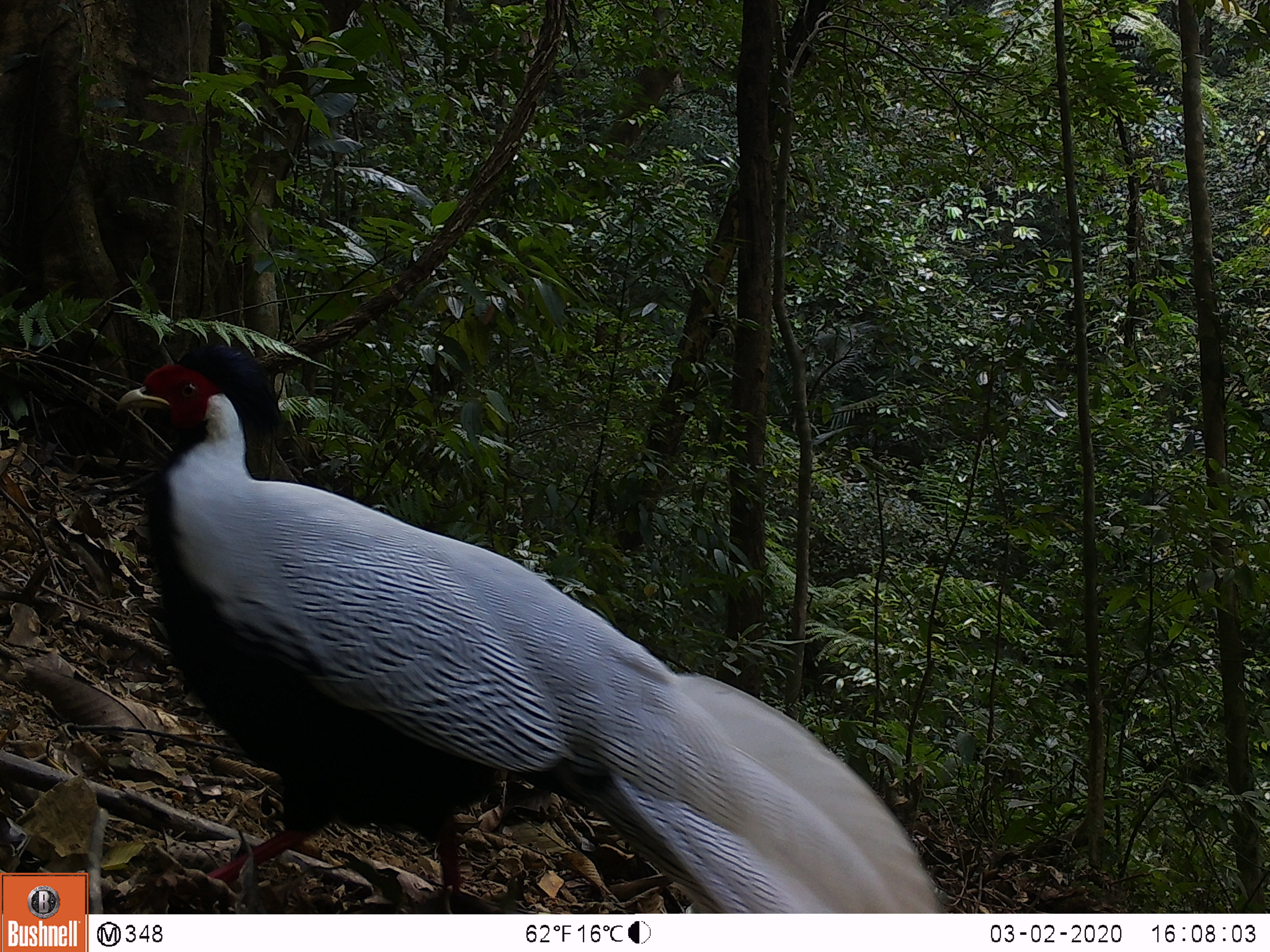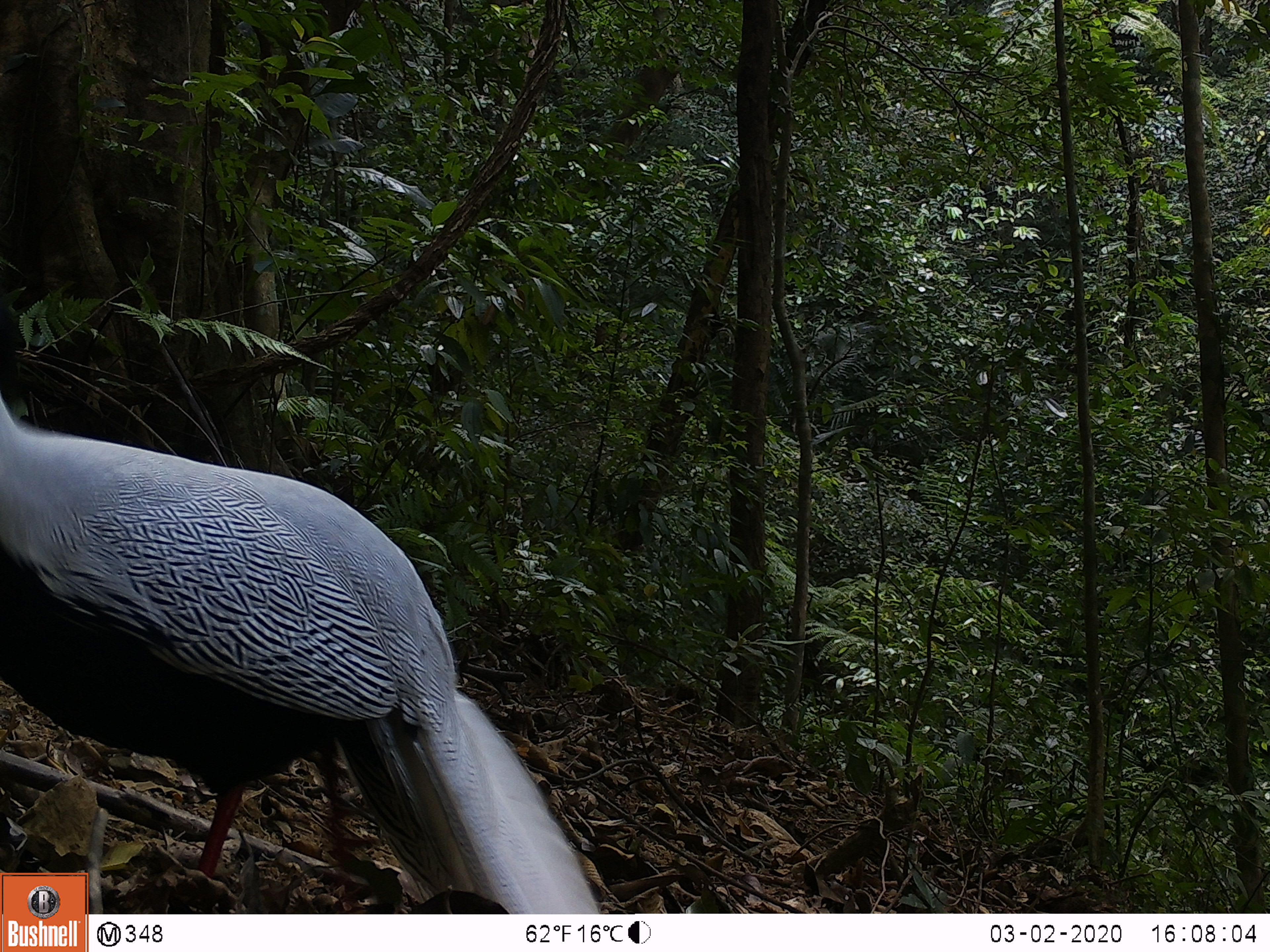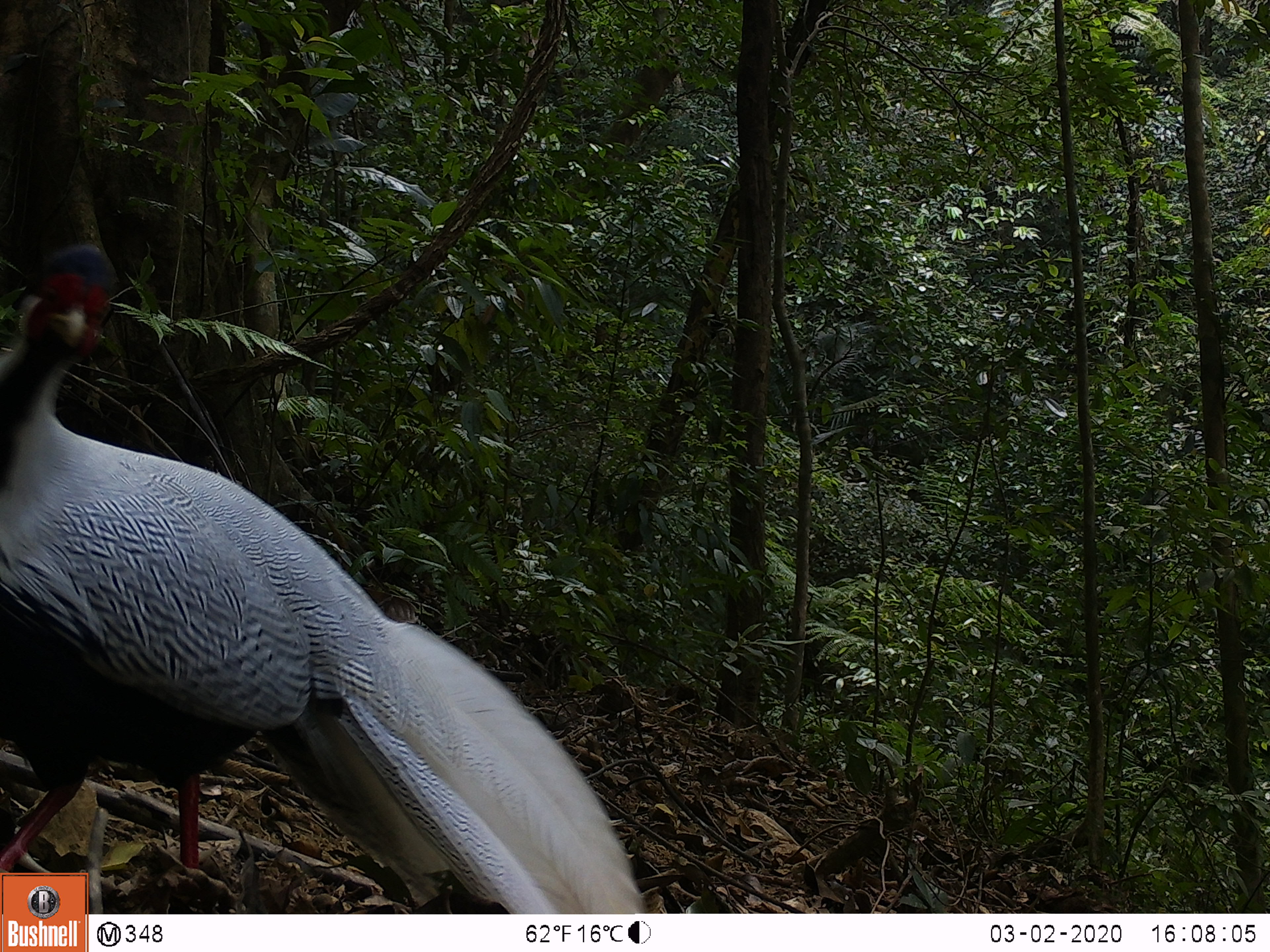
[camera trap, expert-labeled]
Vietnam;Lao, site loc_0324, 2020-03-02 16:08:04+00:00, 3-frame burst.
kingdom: Animalia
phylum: Chordata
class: Aves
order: Galliformes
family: Phasianidae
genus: Lophura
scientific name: Lophura nycthemera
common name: silver pheasant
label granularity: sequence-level